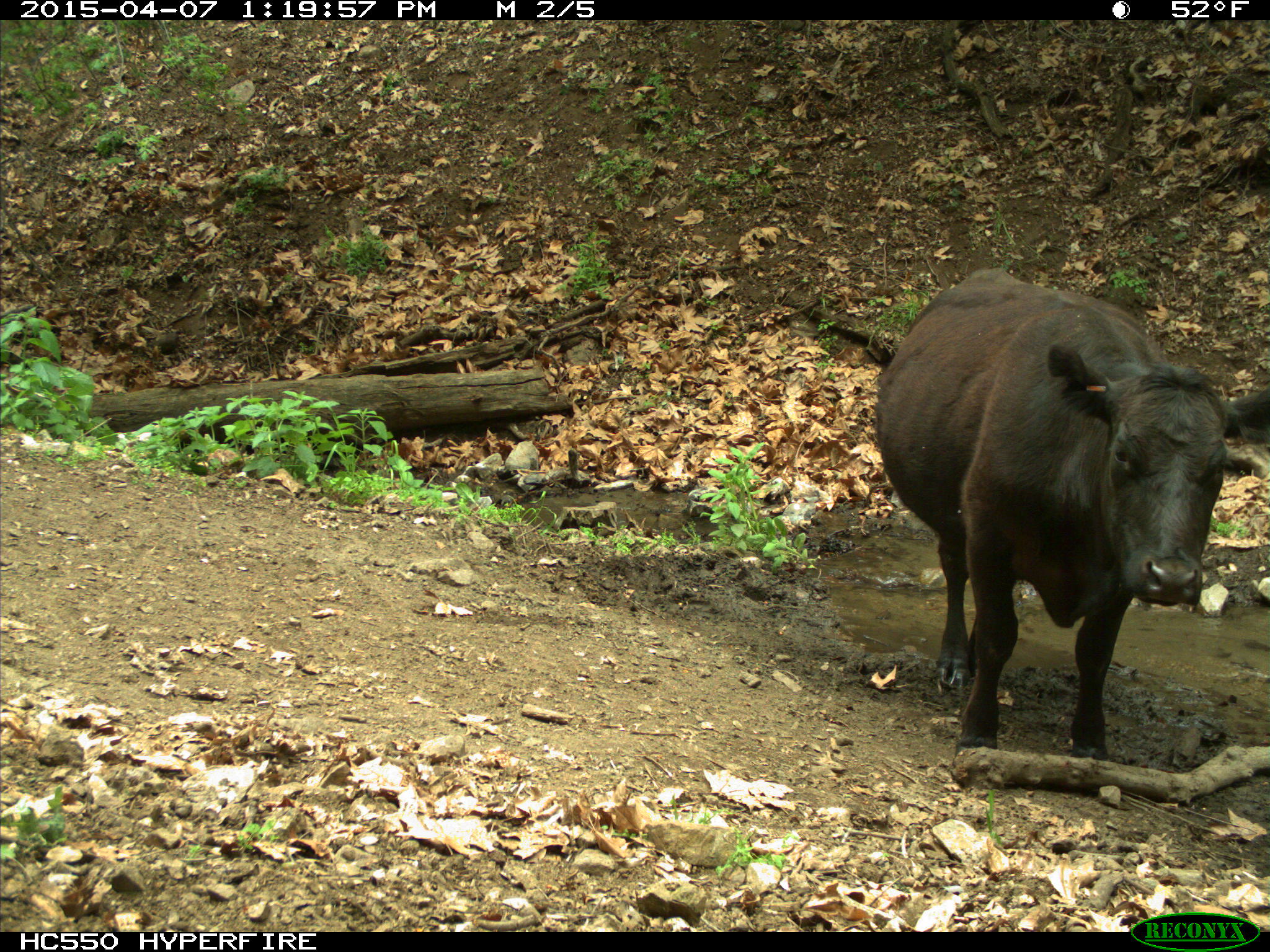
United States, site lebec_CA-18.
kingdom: Animalia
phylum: Chordata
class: Mammalia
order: Artiodactyla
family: Bovidae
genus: Bos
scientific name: Bos taurus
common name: domestic cow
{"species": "Bos taurus (domestic cow)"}